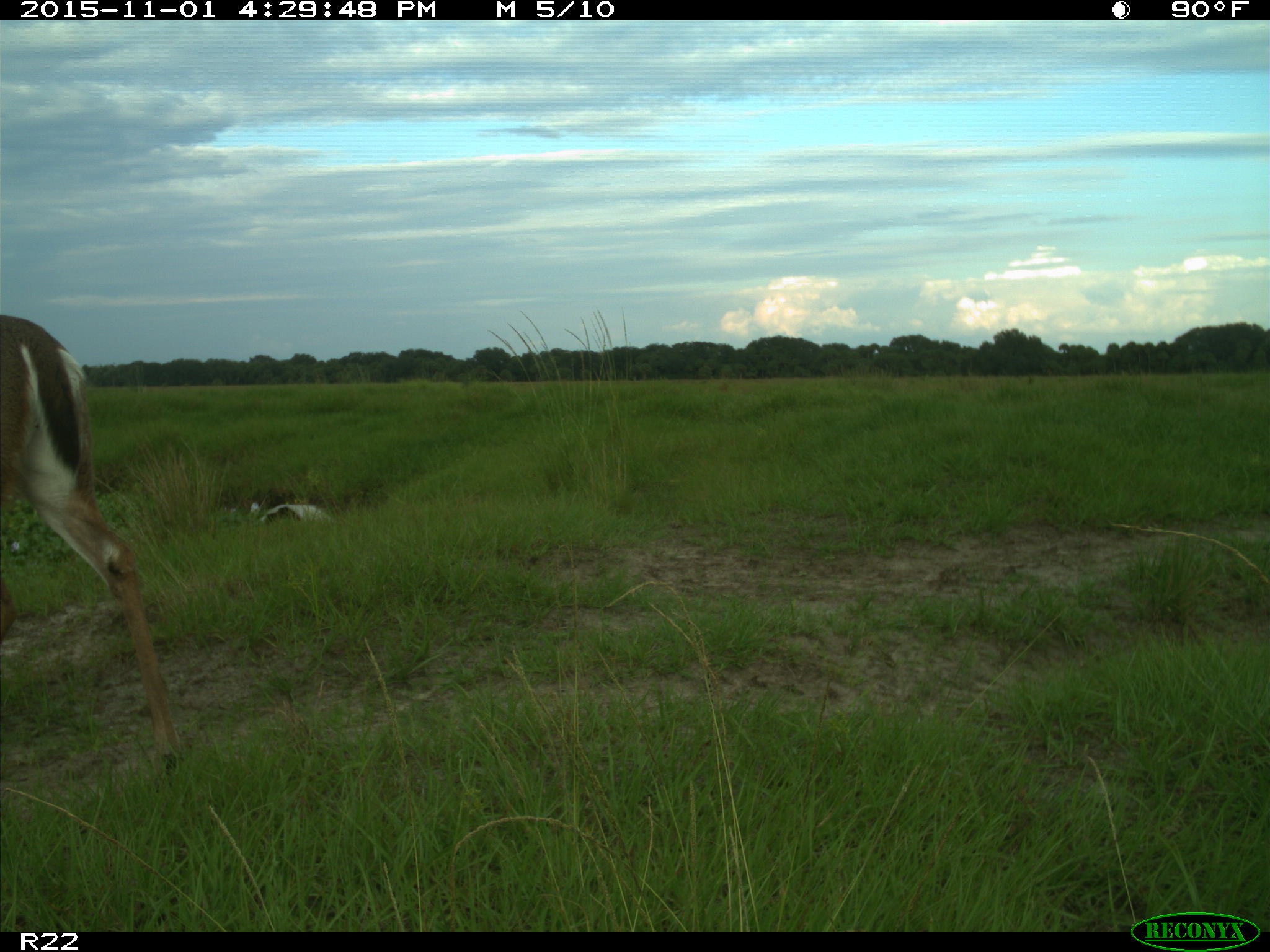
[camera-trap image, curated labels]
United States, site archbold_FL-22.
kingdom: Animalia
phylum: Chordata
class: Mammalia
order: Artiodactyla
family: Cervidae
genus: Odocoileus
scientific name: Odocoileus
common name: deer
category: unidentified deer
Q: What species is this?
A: Unidentified deer (deer) (Odocoileus).